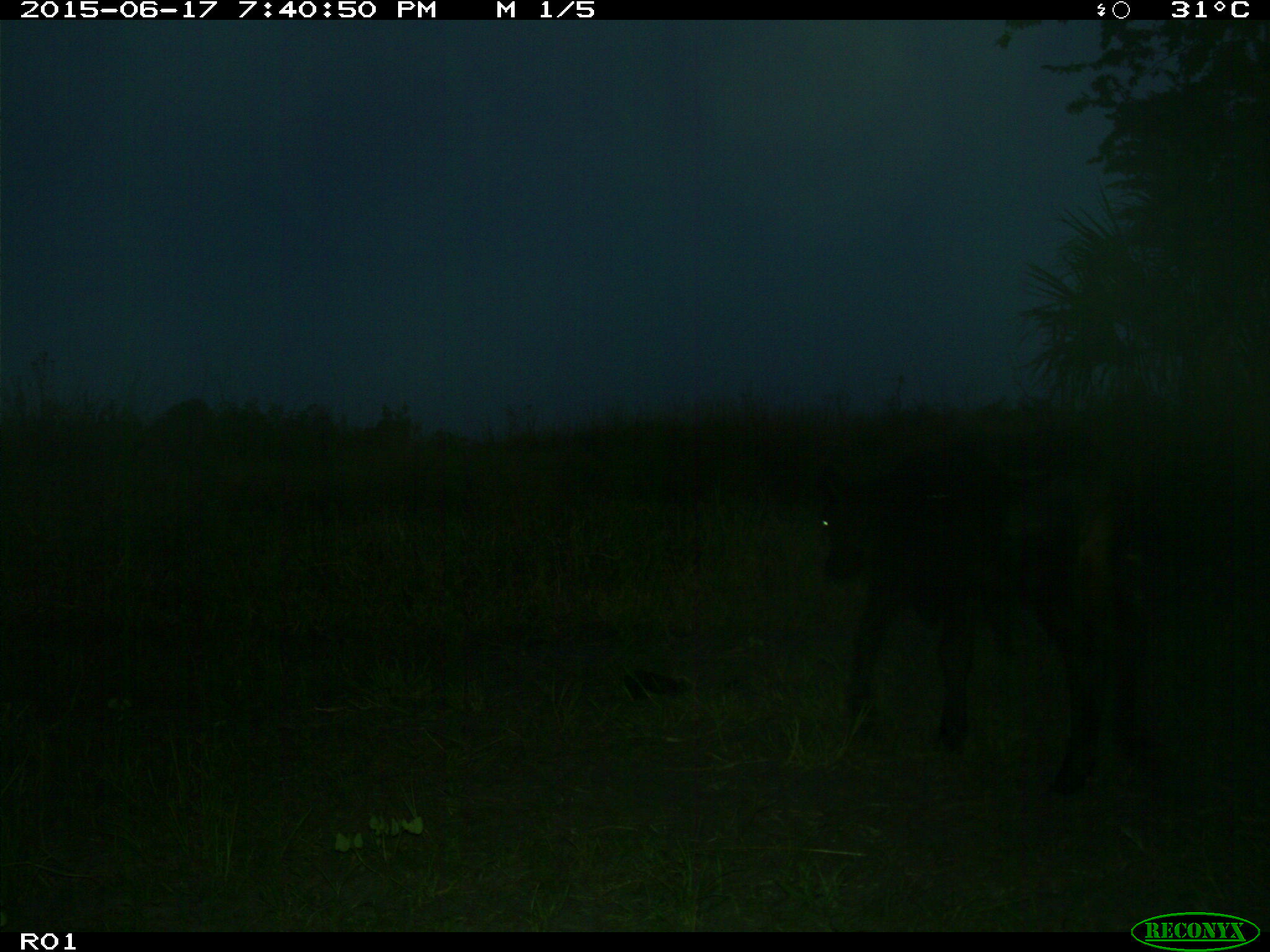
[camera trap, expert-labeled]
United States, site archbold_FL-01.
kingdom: Animalia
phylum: Chordata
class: Mammalia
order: Artiodactyla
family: Bovidae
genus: Bos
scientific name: Bos taurus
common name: domestic cow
Bos taurus (domestic cow).